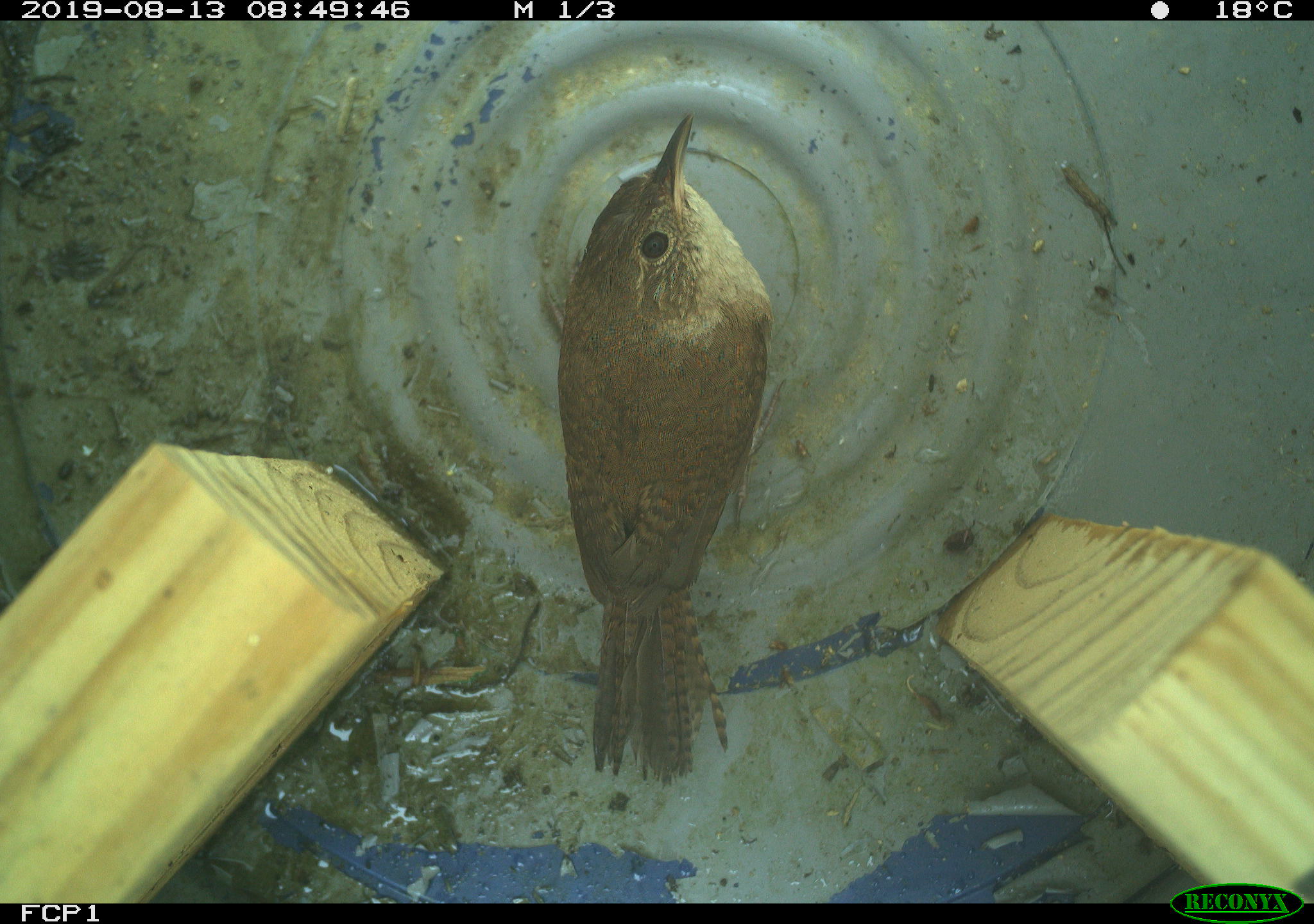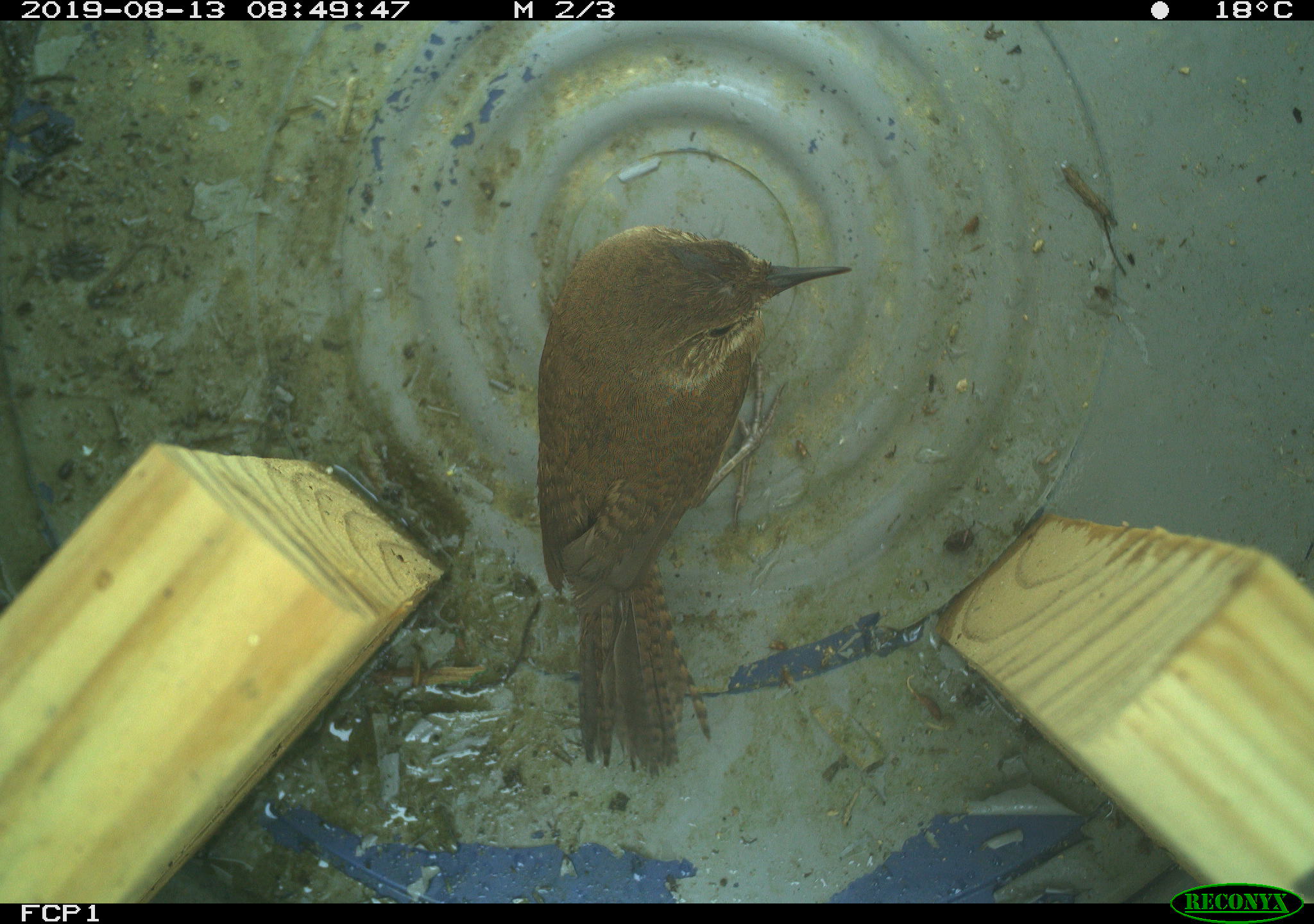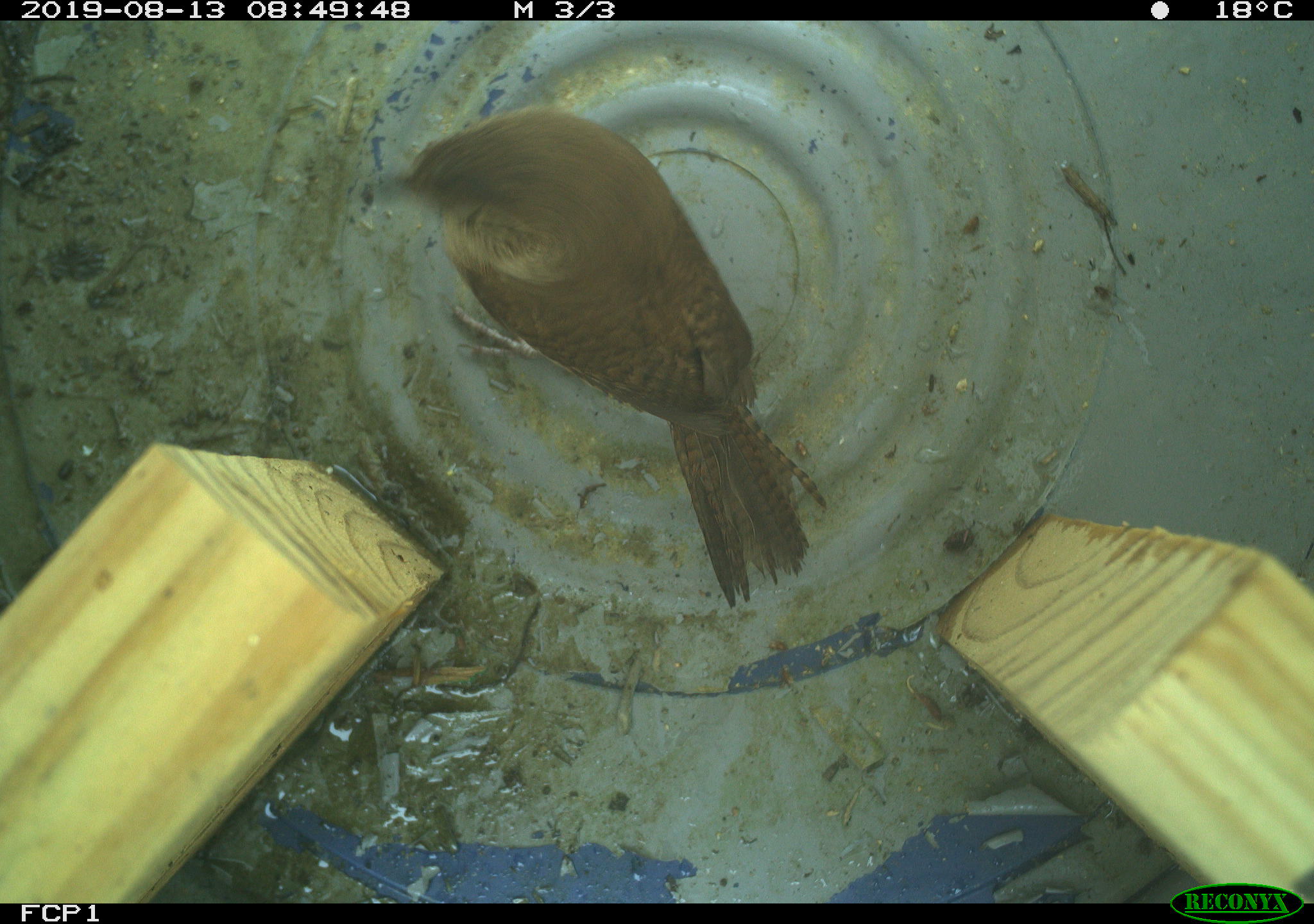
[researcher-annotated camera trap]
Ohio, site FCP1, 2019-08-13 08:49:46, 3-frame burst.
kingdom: Animalia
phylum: Chordata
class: Aves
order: Passeriformes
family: Troglodytidae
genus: Troglodytes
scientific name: Troglodytes aedon aedon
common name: northern house wren